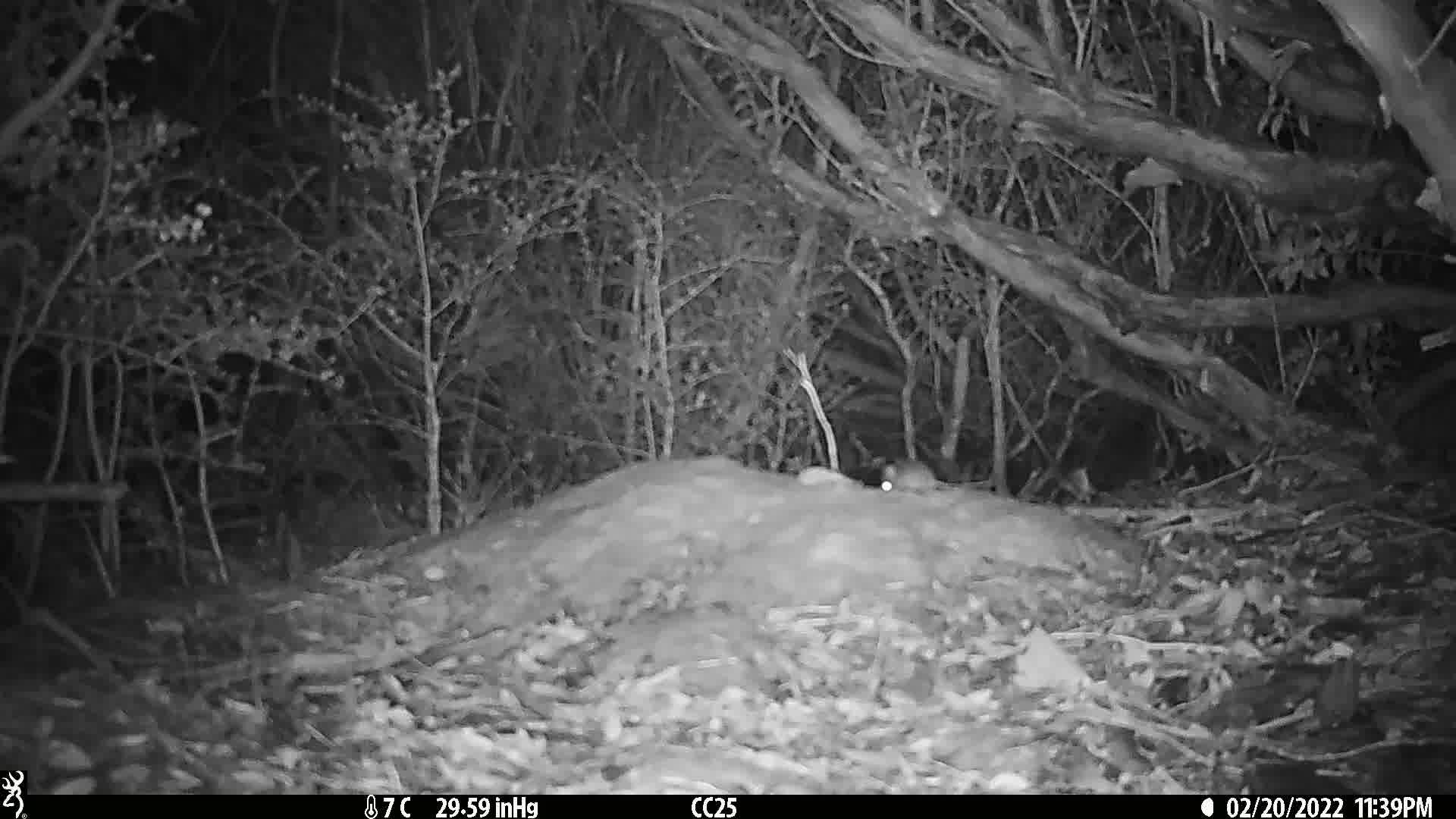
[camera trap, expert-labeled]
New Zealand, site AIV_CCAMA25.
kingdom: Animalia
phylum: Chordata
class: Mammalia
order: Rodentia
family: Muridae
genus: Mus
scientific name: Mus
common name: mouse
Mouse (Mus).